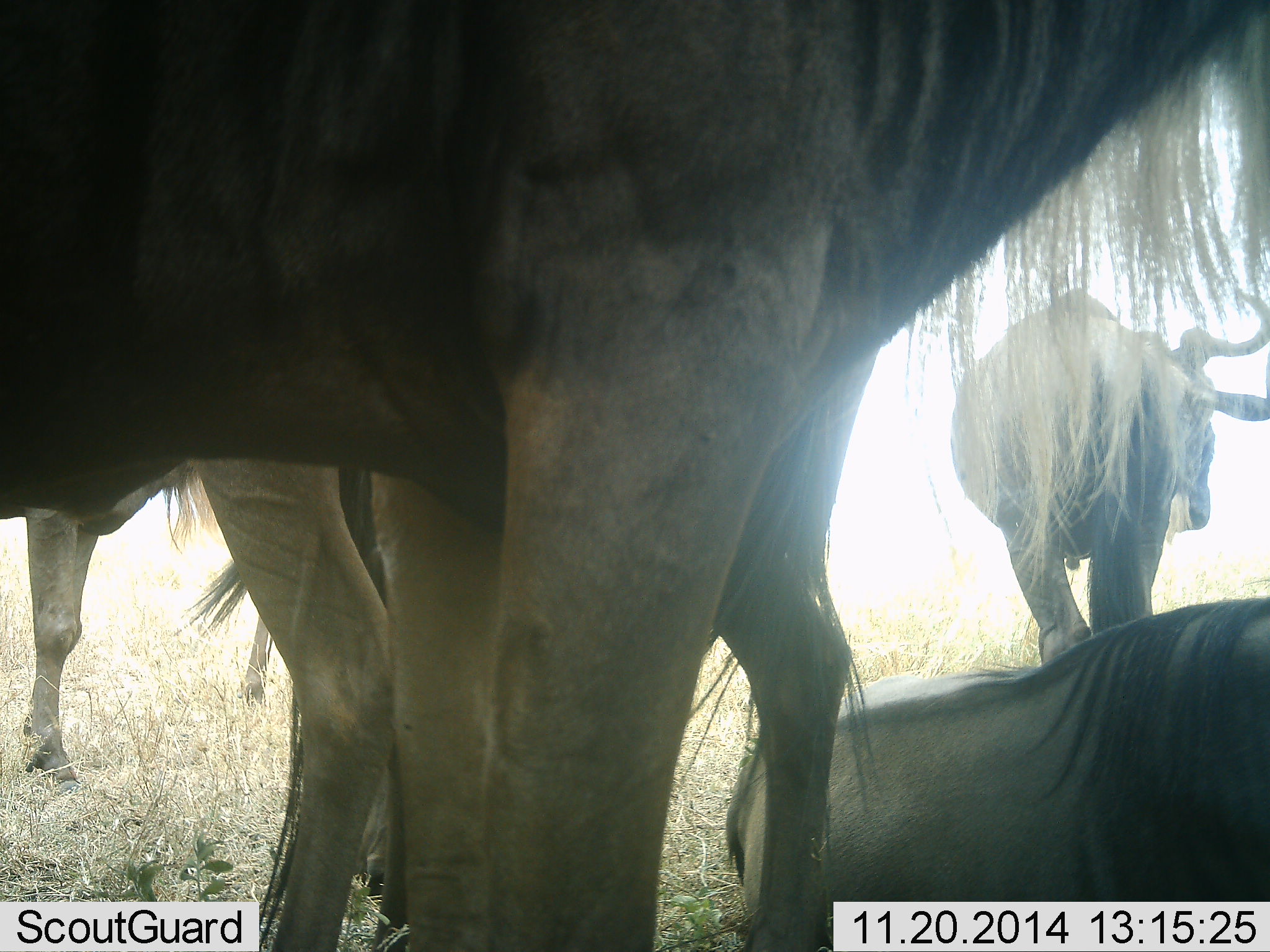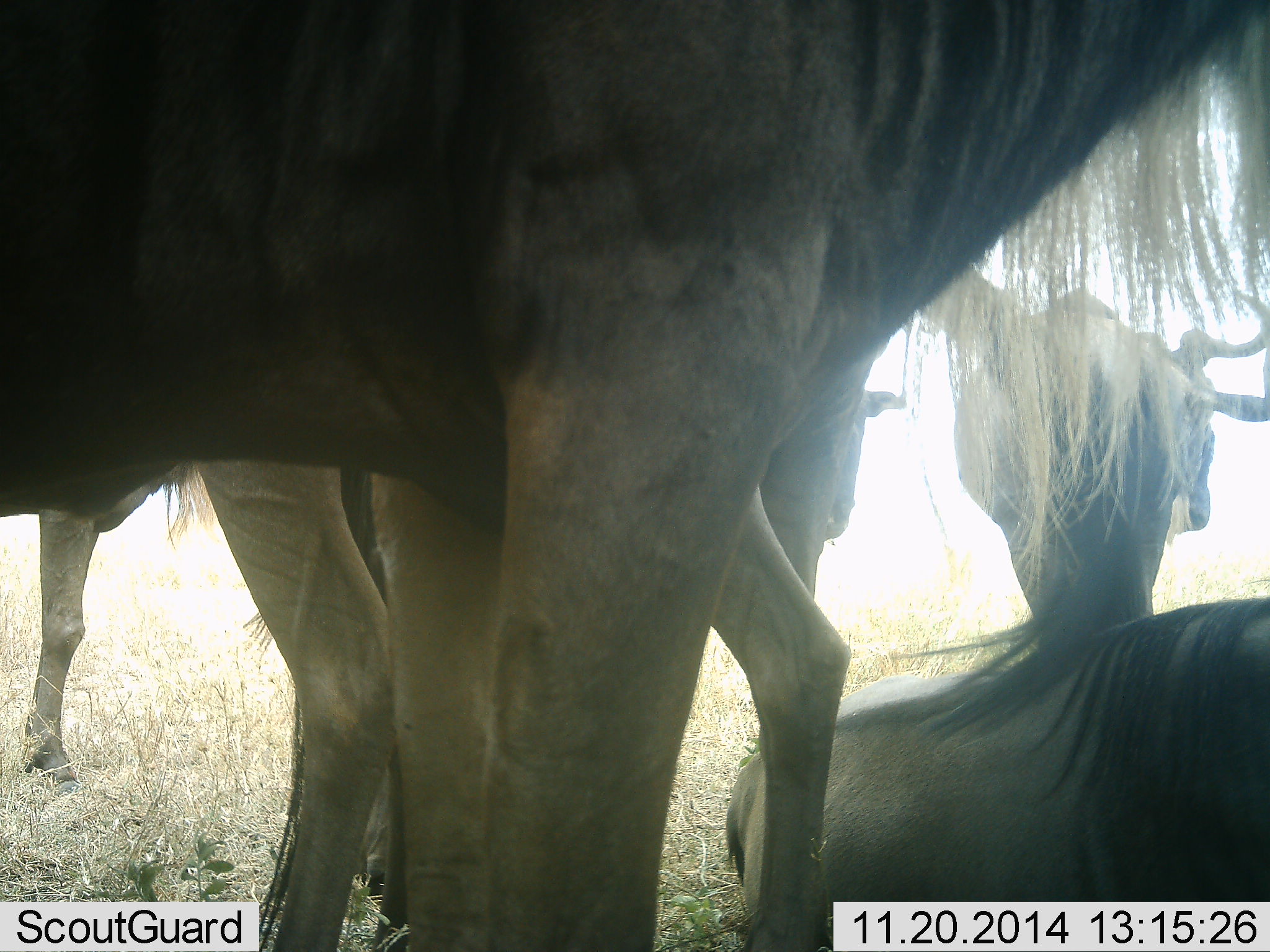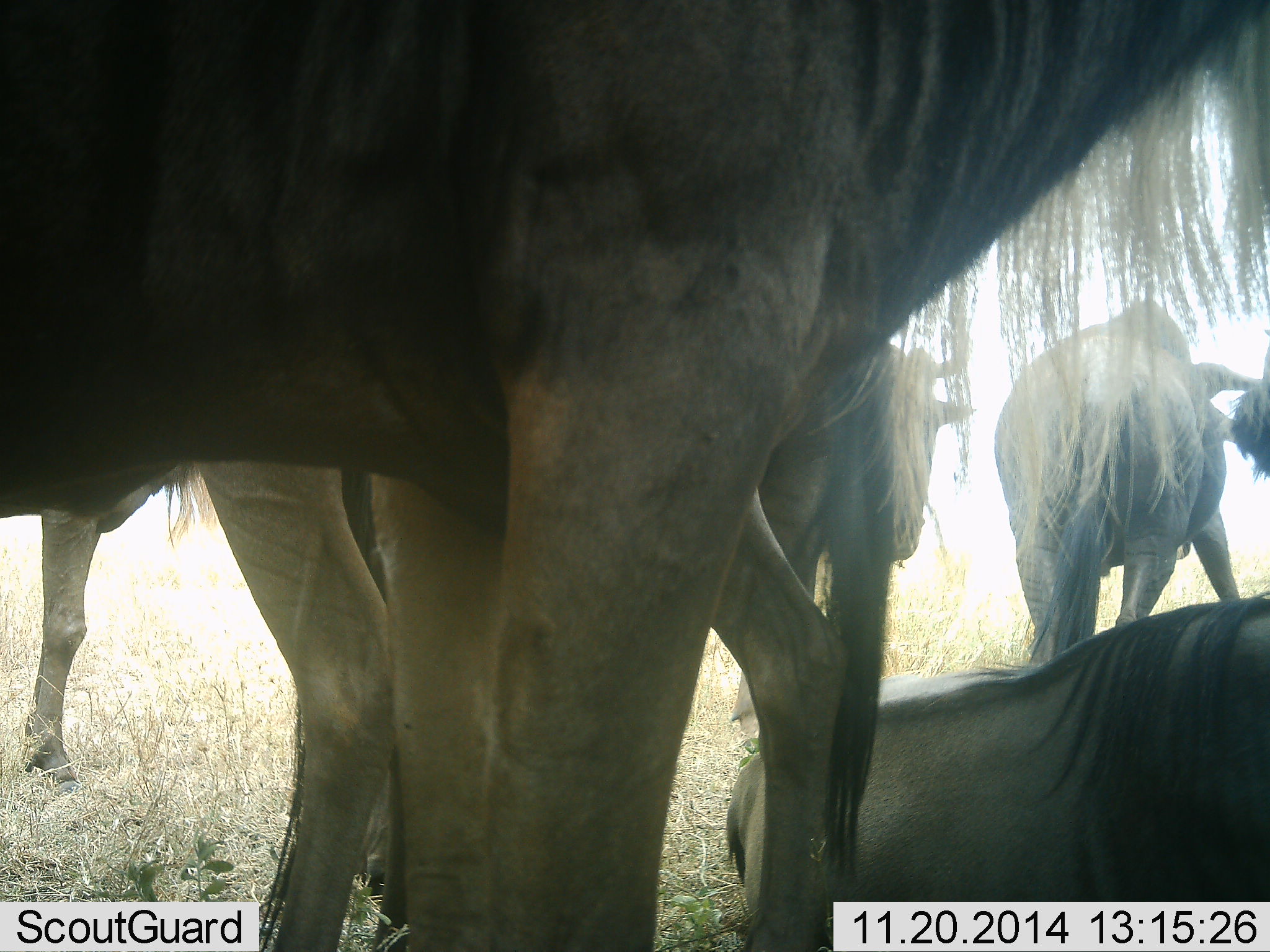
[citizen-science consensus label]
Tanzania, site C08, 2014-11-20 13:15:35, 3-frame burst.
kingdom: Animalia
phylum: Chordata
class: Mammalia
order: Artiodactyla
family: Bovidae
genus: Connochaetes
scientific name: Connochaetes taurinus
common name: blue wildebeest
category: wildebeest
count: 5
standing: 60%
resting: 80%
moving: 10%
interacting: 0%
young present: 0%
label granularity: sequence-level